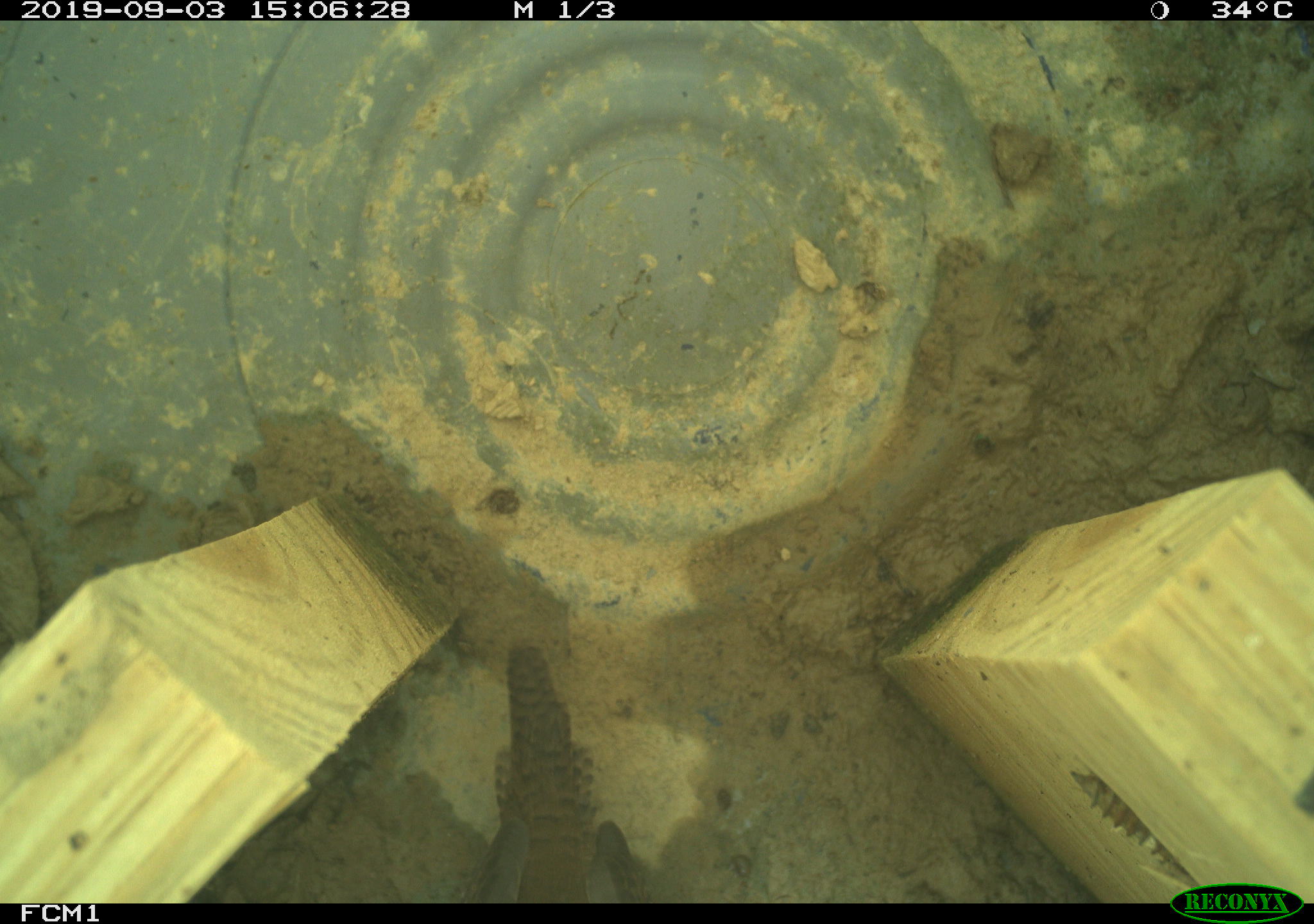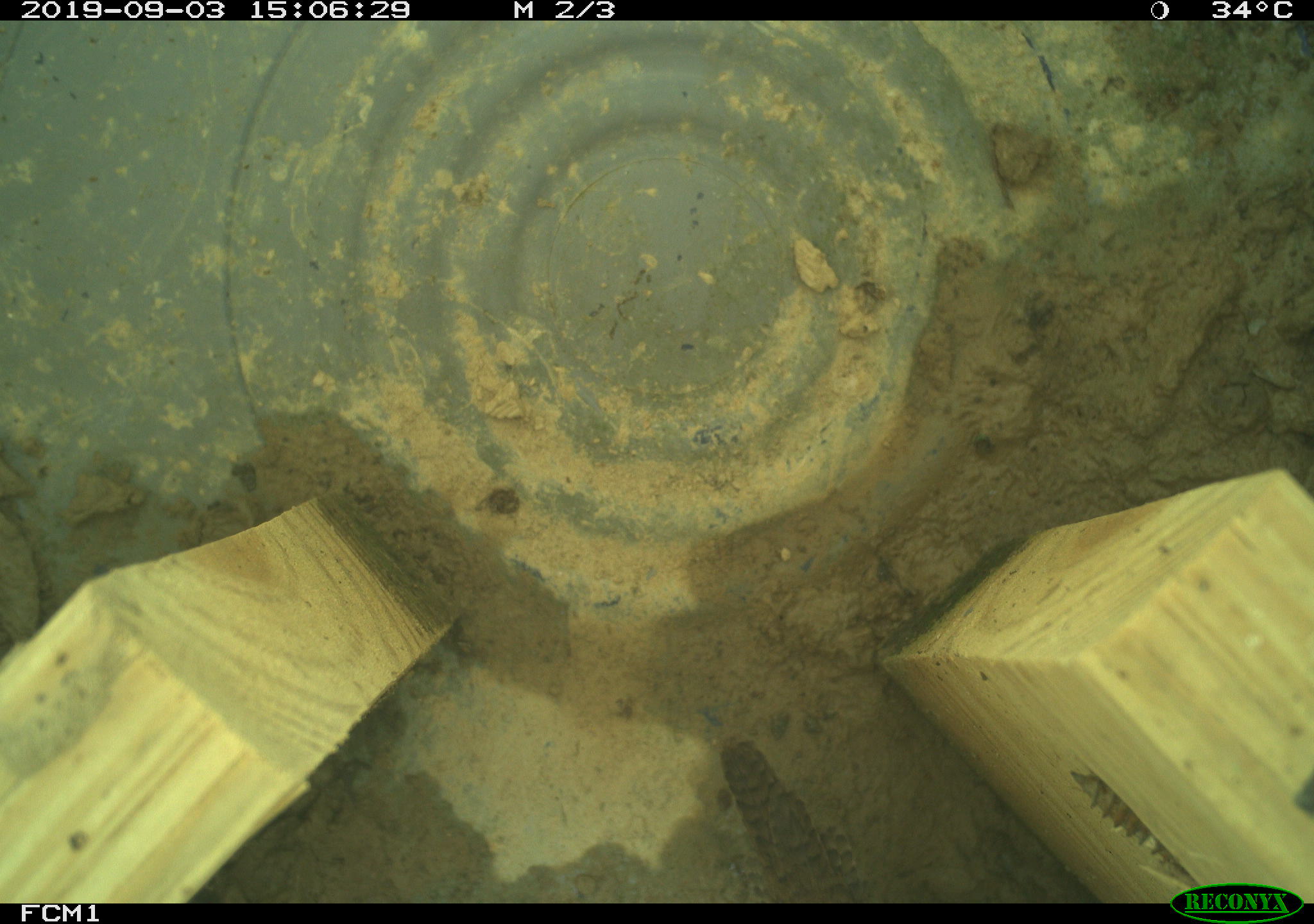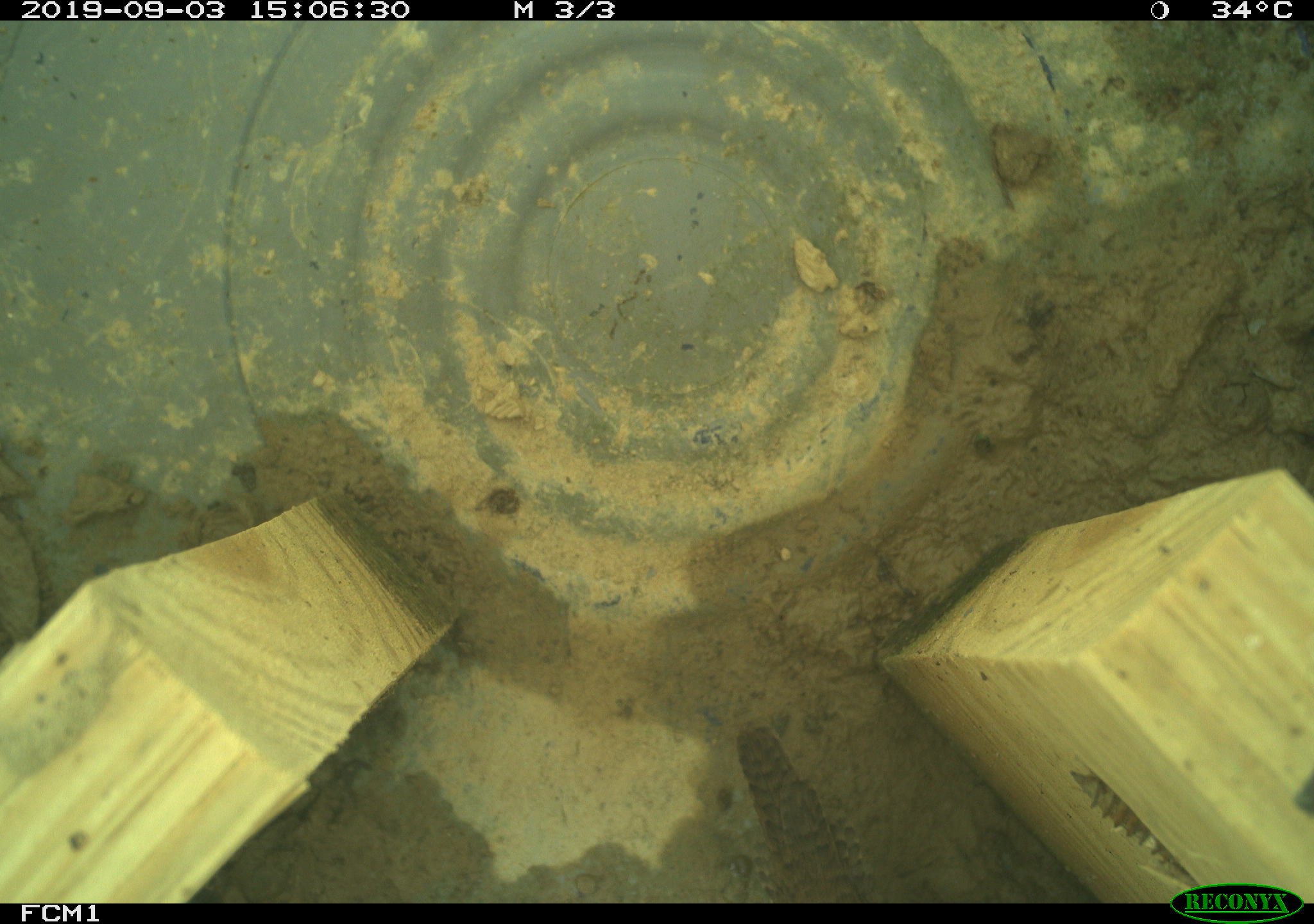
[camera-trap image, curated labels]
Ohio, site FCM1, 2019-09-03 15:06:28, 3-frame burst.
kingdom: Animalia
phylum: Chordata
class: Aves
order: Passeriformes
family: Troglodytidae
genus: Troglodytes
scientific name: Troglodytes aedon aedon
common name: northern house wren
Northern house wren (Troglodytes aedon aedon).